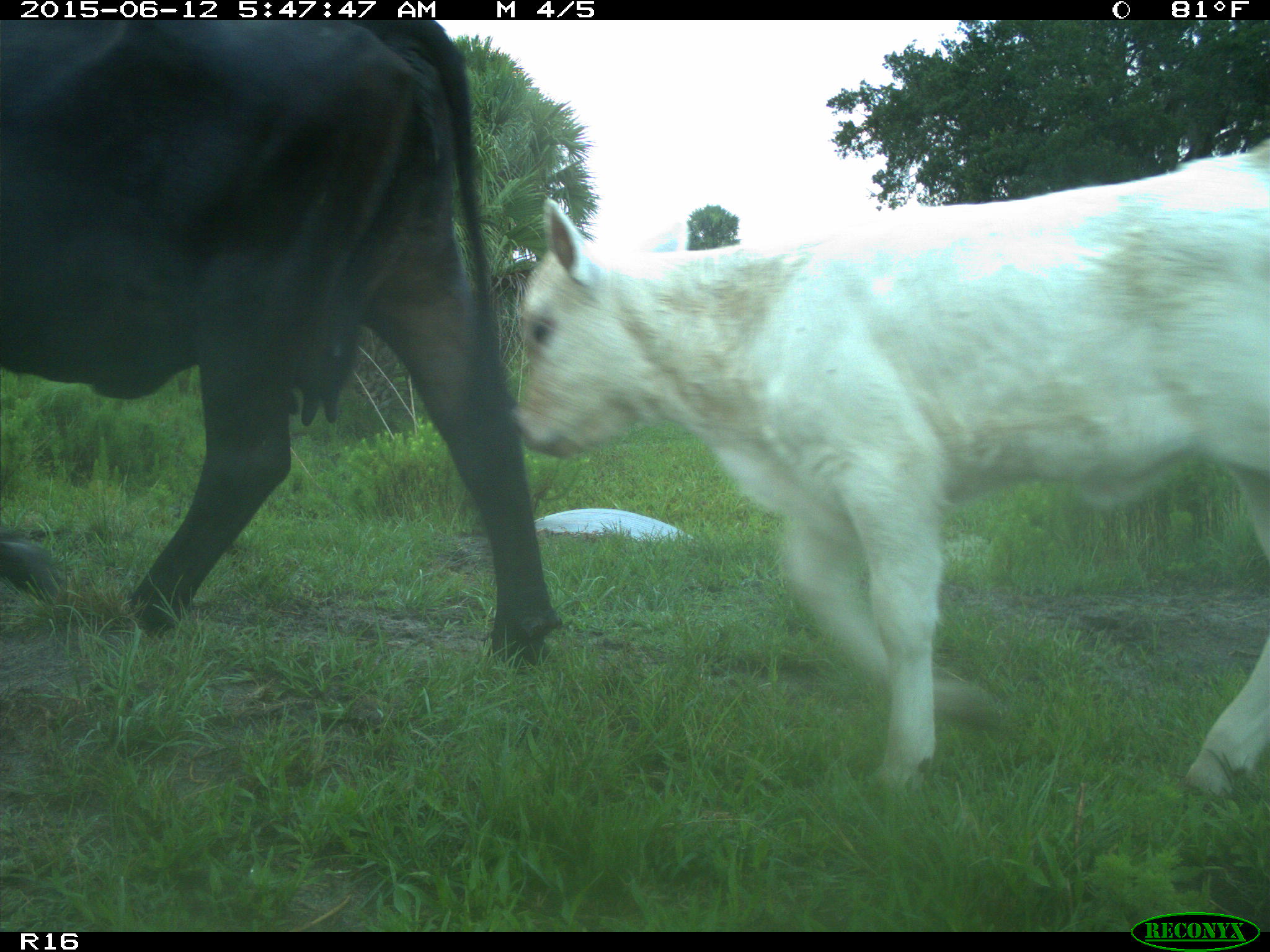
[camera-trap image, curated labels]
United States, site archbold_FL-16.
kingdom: Animalia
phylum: Chordata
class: Mammalia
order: Artiodactyla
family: Bovidae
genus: Bos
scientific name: Bos taurus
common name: domestic cow